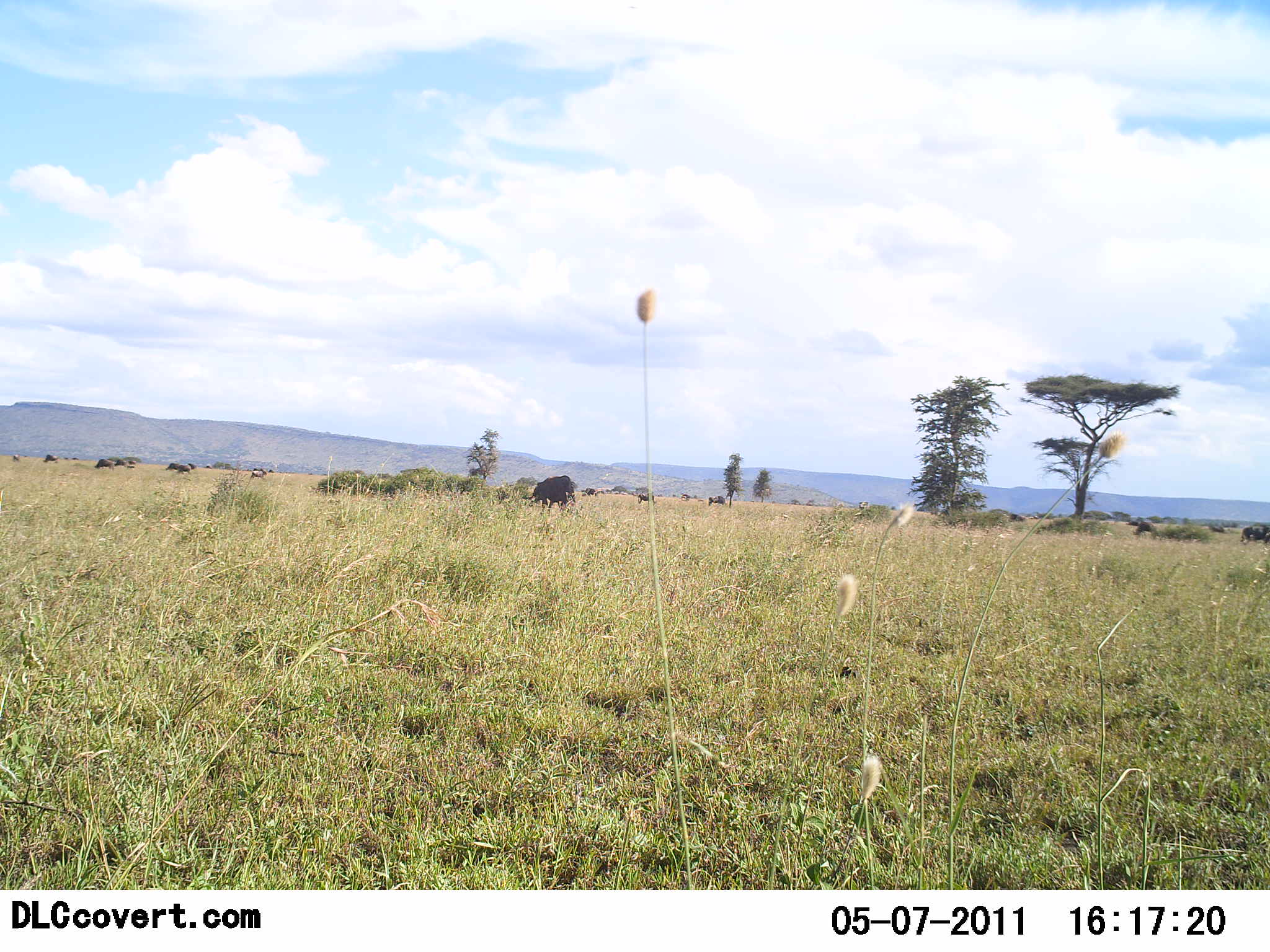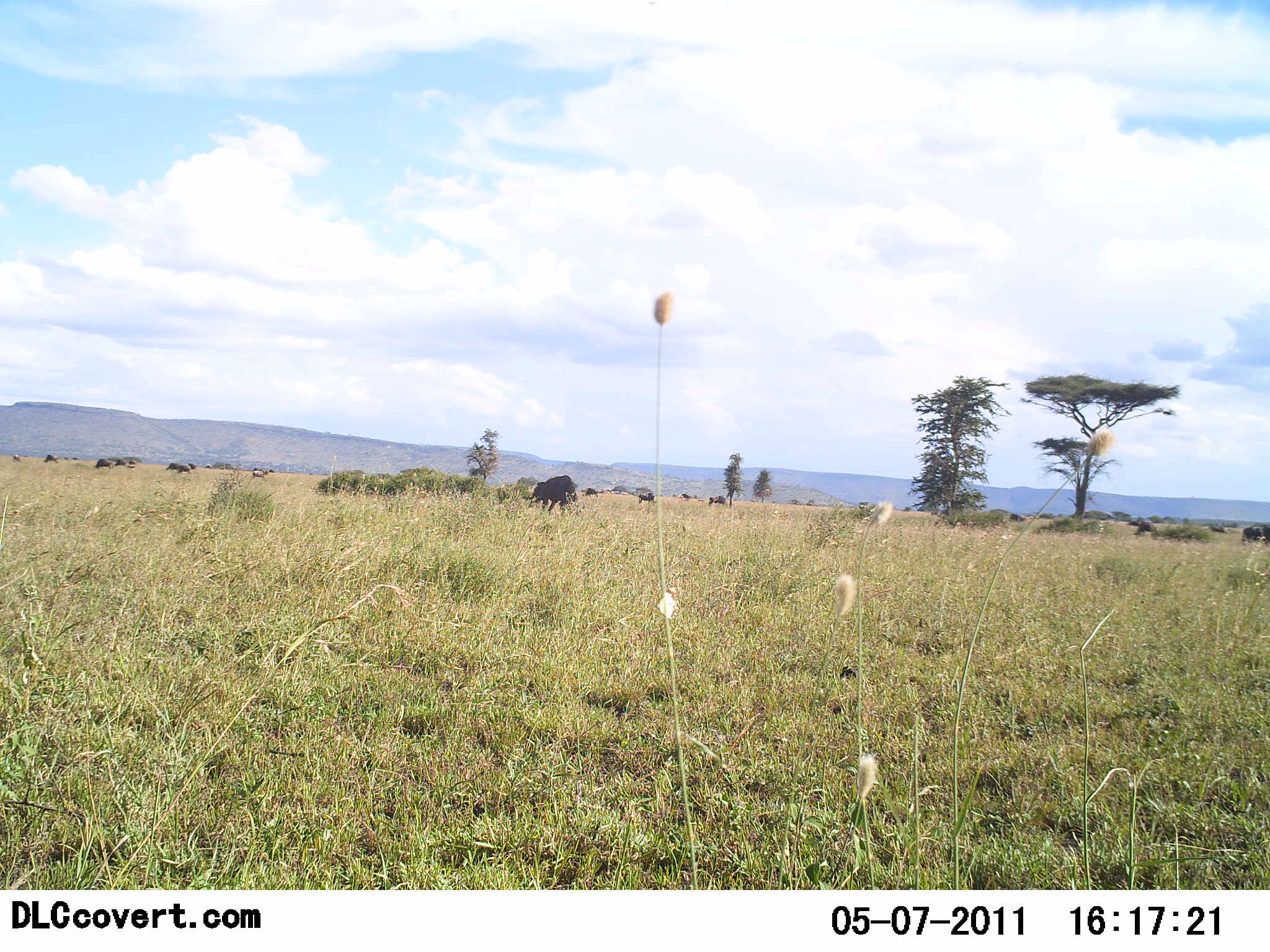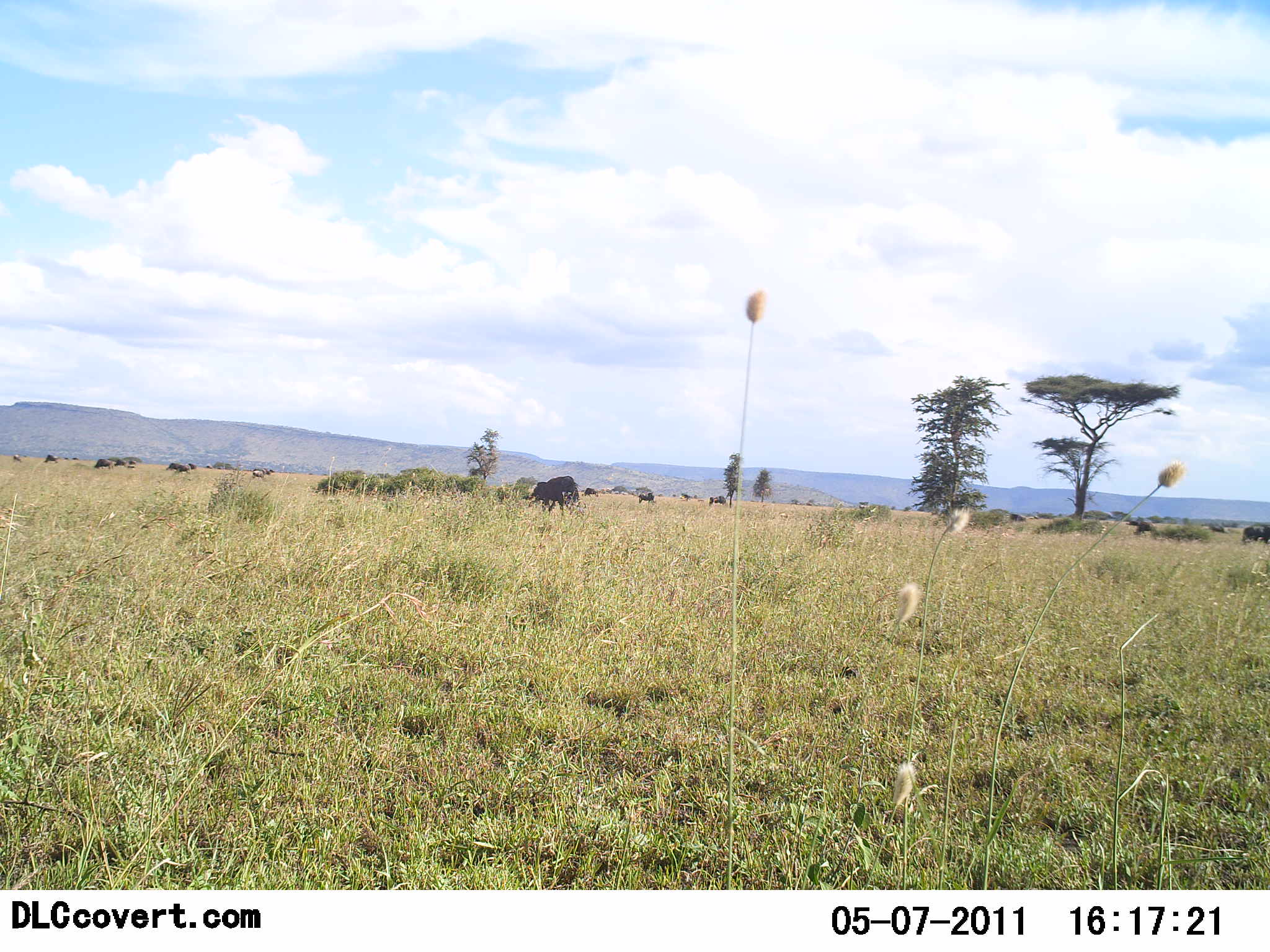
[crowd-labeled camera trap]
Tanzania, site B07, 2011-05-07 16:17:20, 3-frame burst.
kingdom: Animalia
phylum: Chordata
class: Mammalia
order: Artiodactyla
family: Bovidae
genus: Syncerus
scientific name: Syncerus caffer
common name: cape buffalo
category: buffalo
Buffalo (cape buffalo) (Syncerus caffer), count 11-50. Behavior (volunteer vote fractions): standing 33%, resting 0%, moving 33%, interacting 0%. Young present (vote fraction): 0%. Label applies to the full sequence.